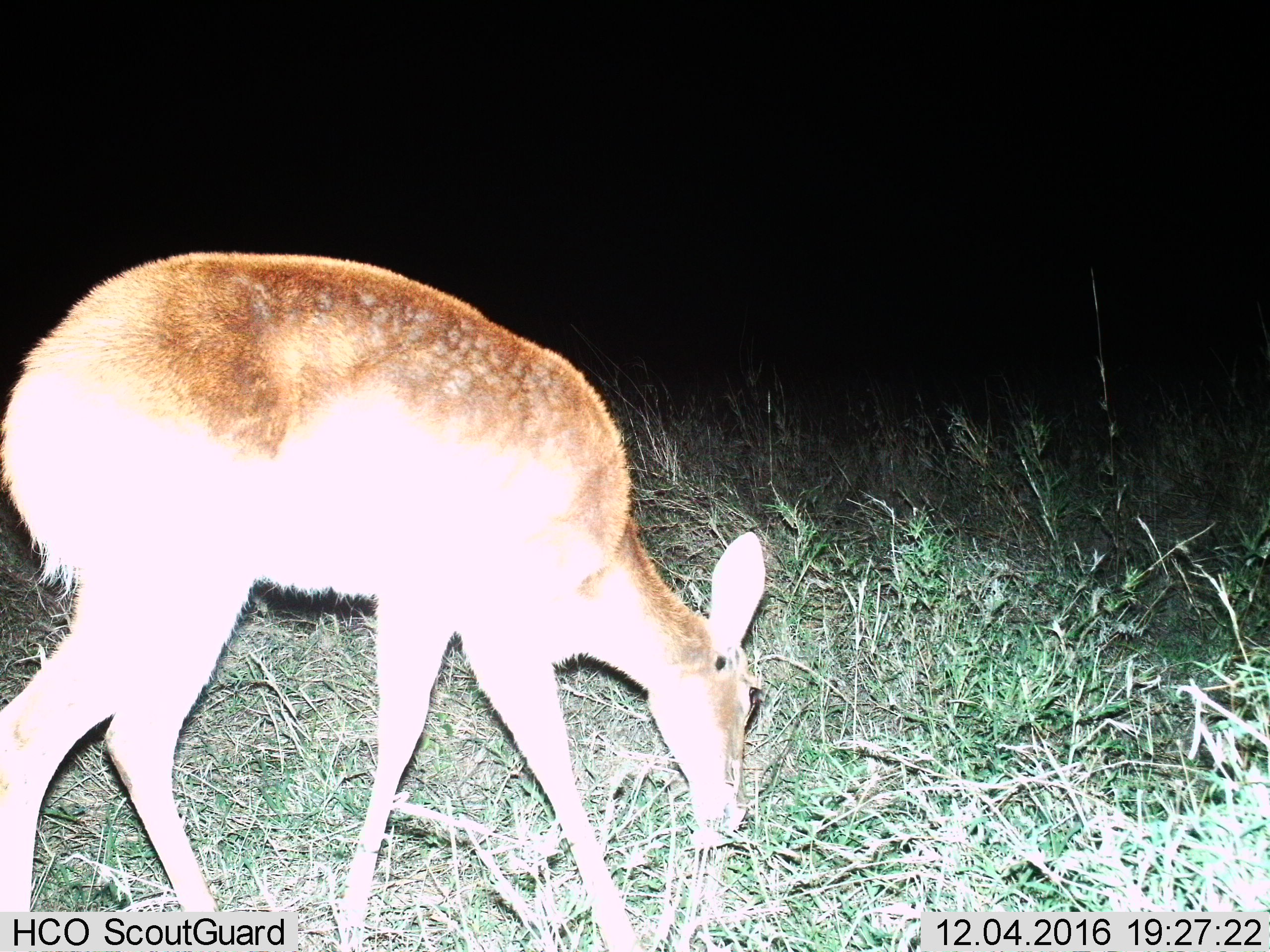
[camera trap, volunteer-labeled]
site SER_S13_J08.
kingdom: Animalia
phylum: Chordata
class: Mammalia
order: Artiodactyla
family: Bovidae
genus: Redunca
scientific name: Redunca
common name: reedbuck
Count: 1.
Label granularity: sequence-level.